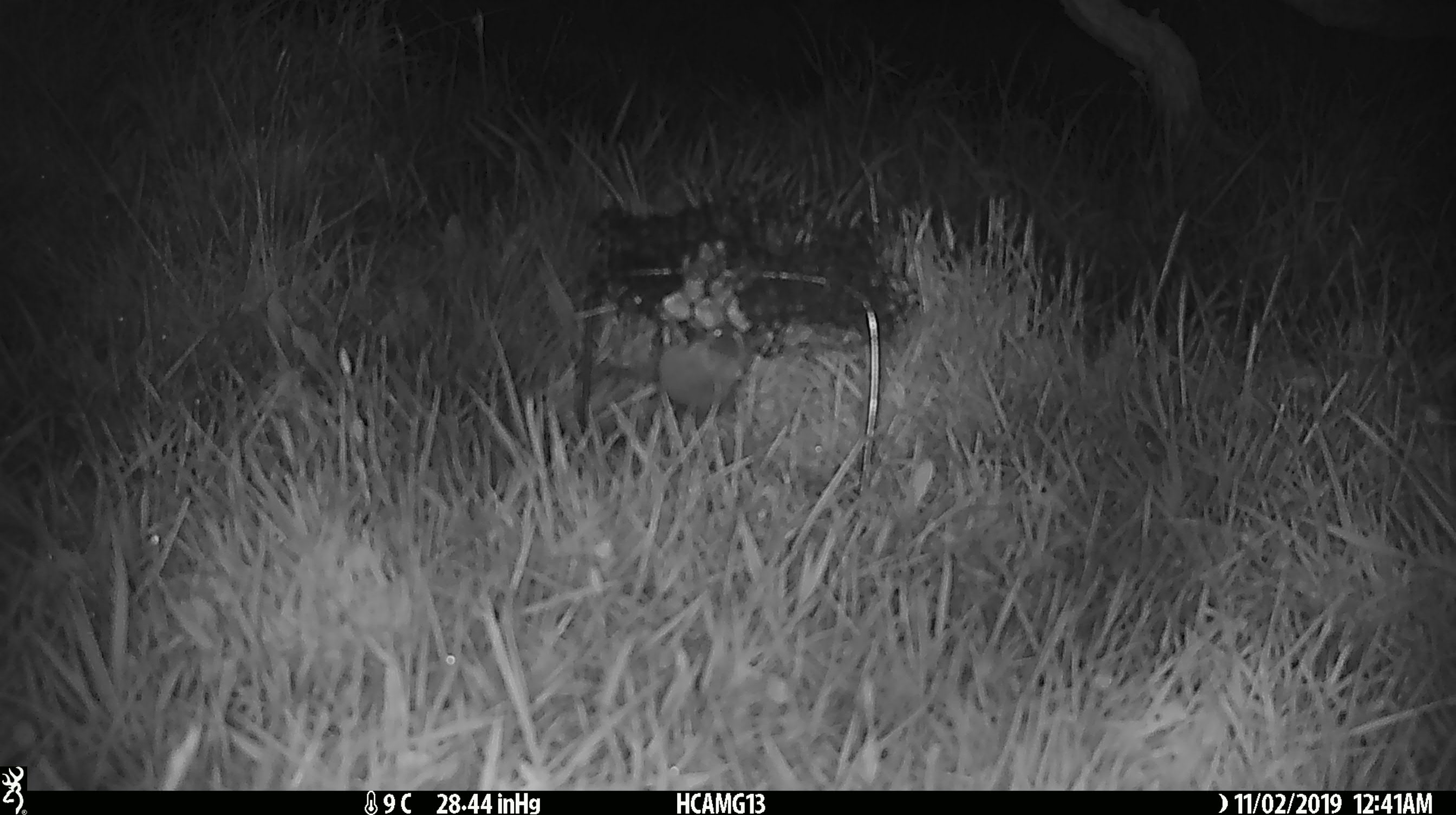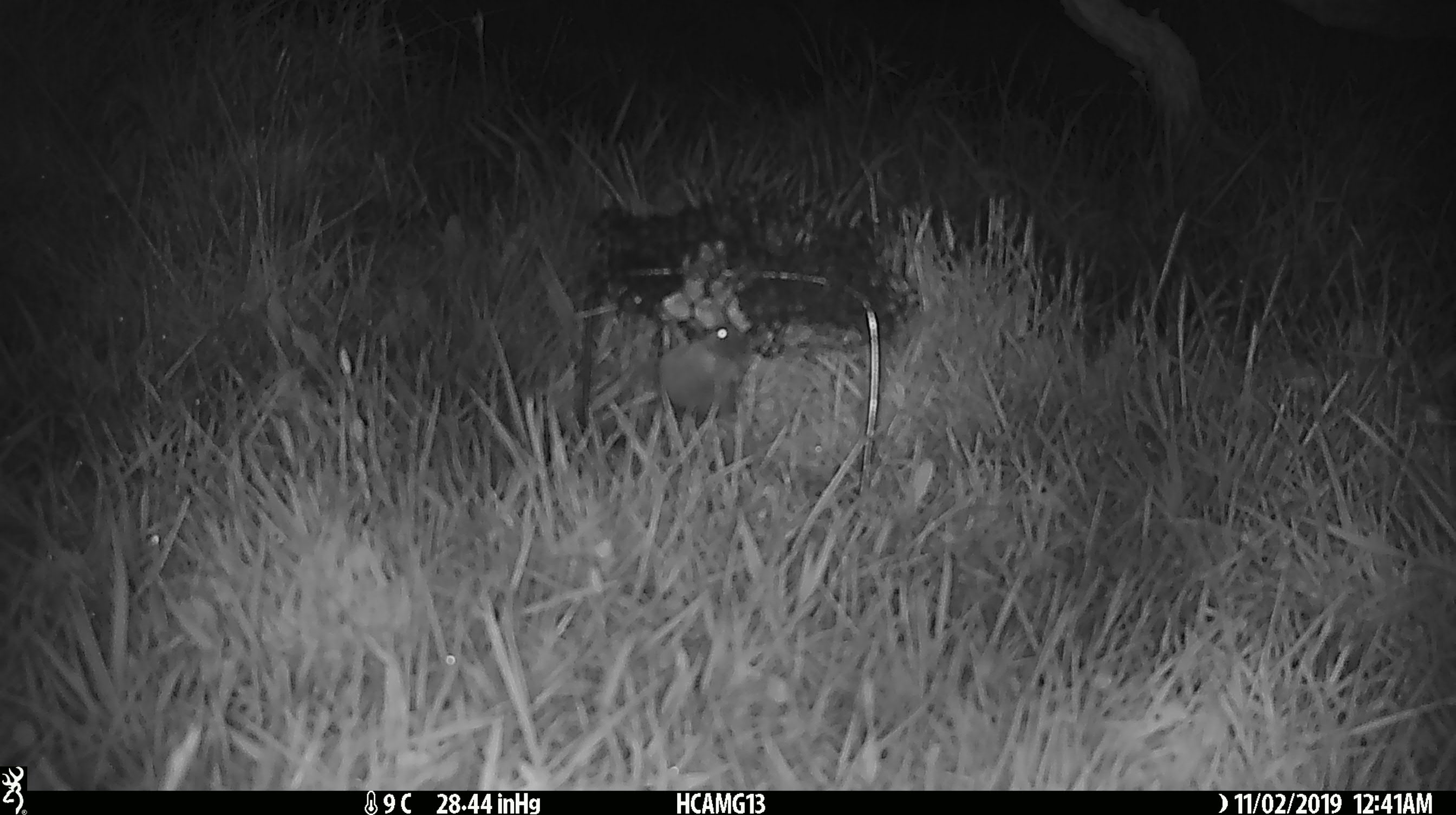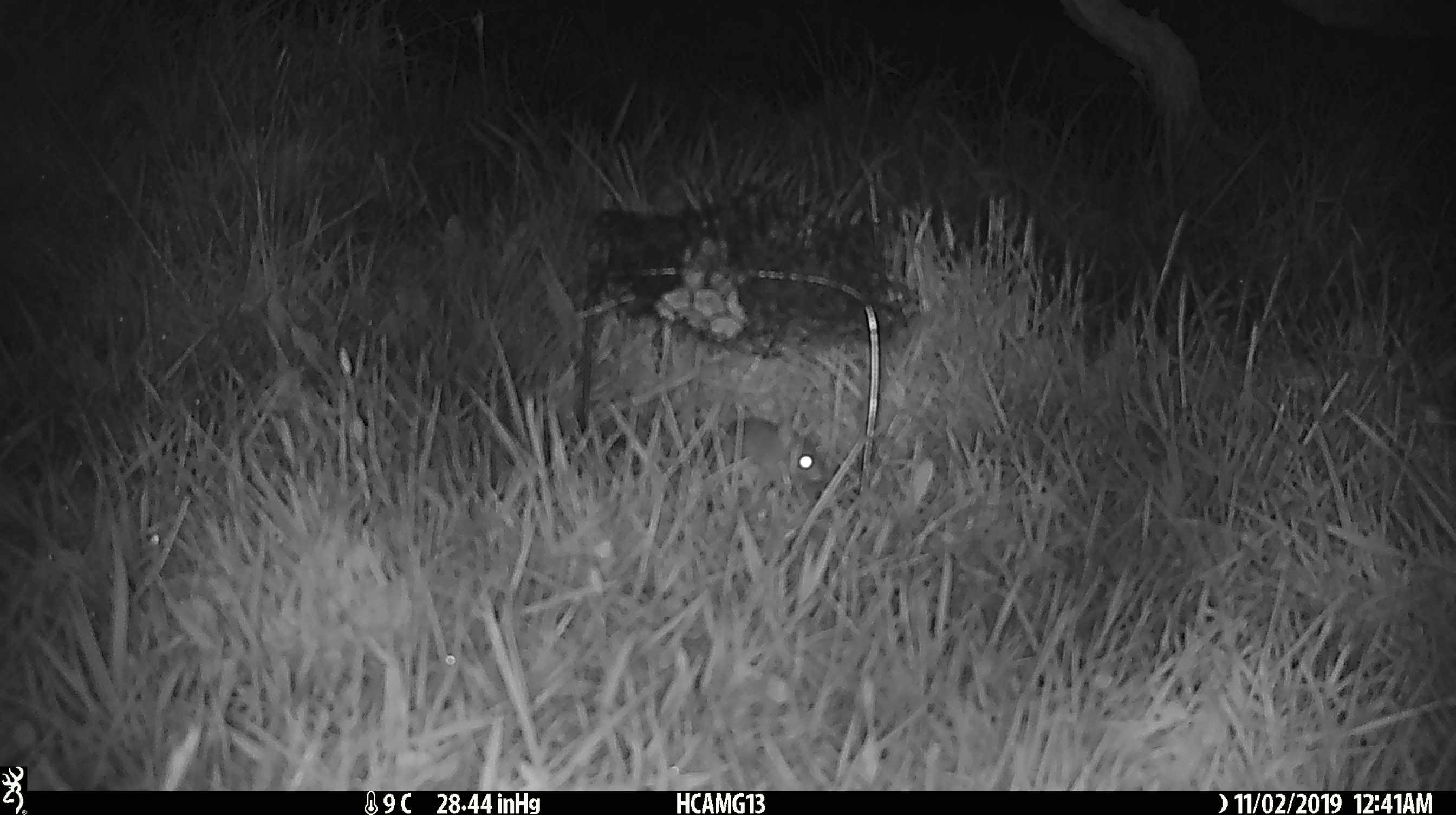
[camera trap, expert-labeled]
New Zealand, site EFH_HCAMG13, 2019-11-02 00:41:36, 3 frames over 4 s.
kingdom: Animalia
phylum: Chordata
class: Mammalia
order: Rodentia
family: Muridae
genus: Mus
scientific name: Mus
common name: mouse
Mouse (Mus).